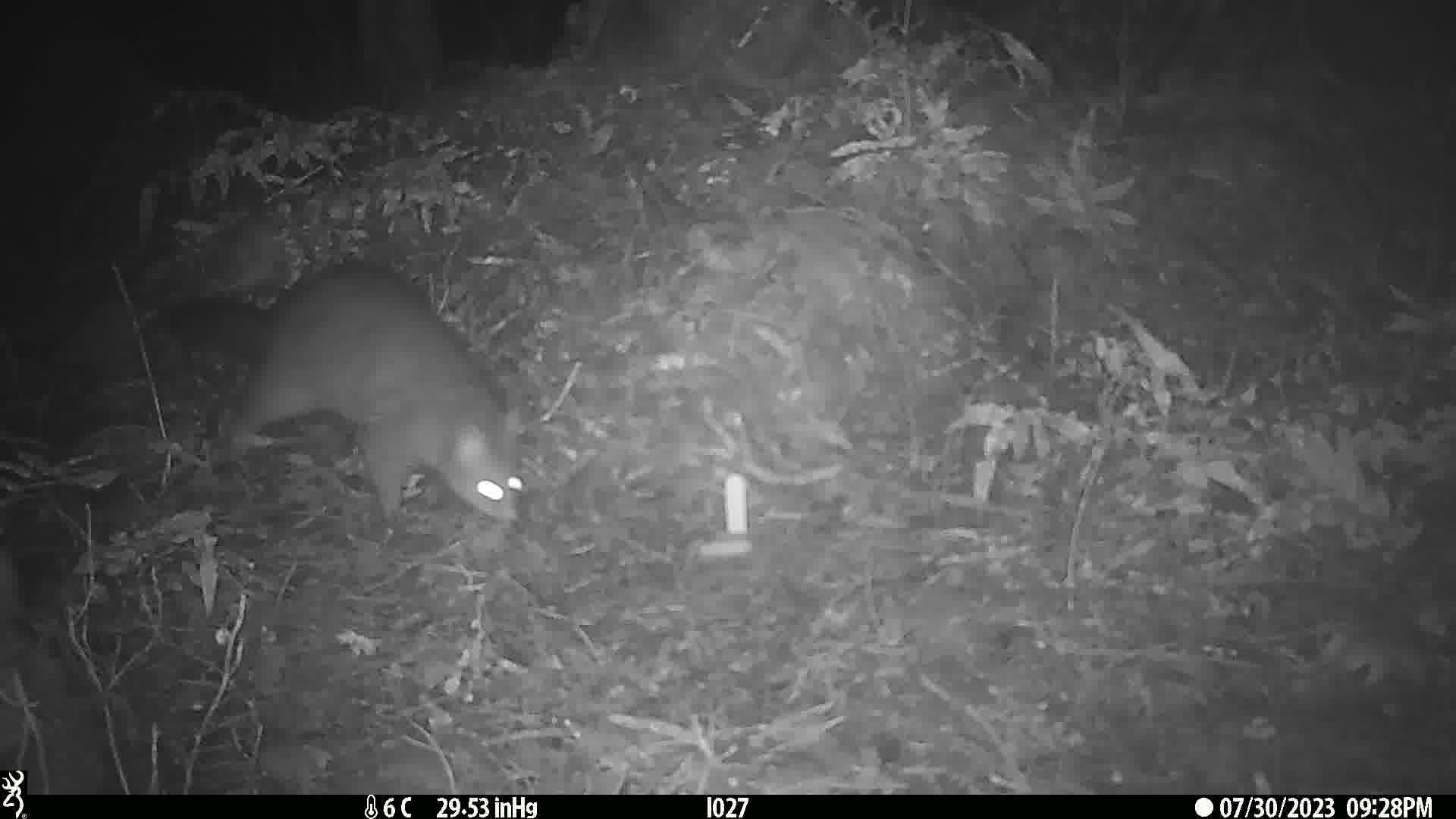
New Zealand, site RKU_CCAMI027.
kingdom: Animalia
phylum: Chordata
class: Mammalia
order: Diprotodontia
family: Phalangeridae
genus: Trichosurus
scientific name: Trichosurus vulpecula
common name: common brushtail possum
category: possum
Possum (common brushtail possum) (Trichosurus vulpecula).